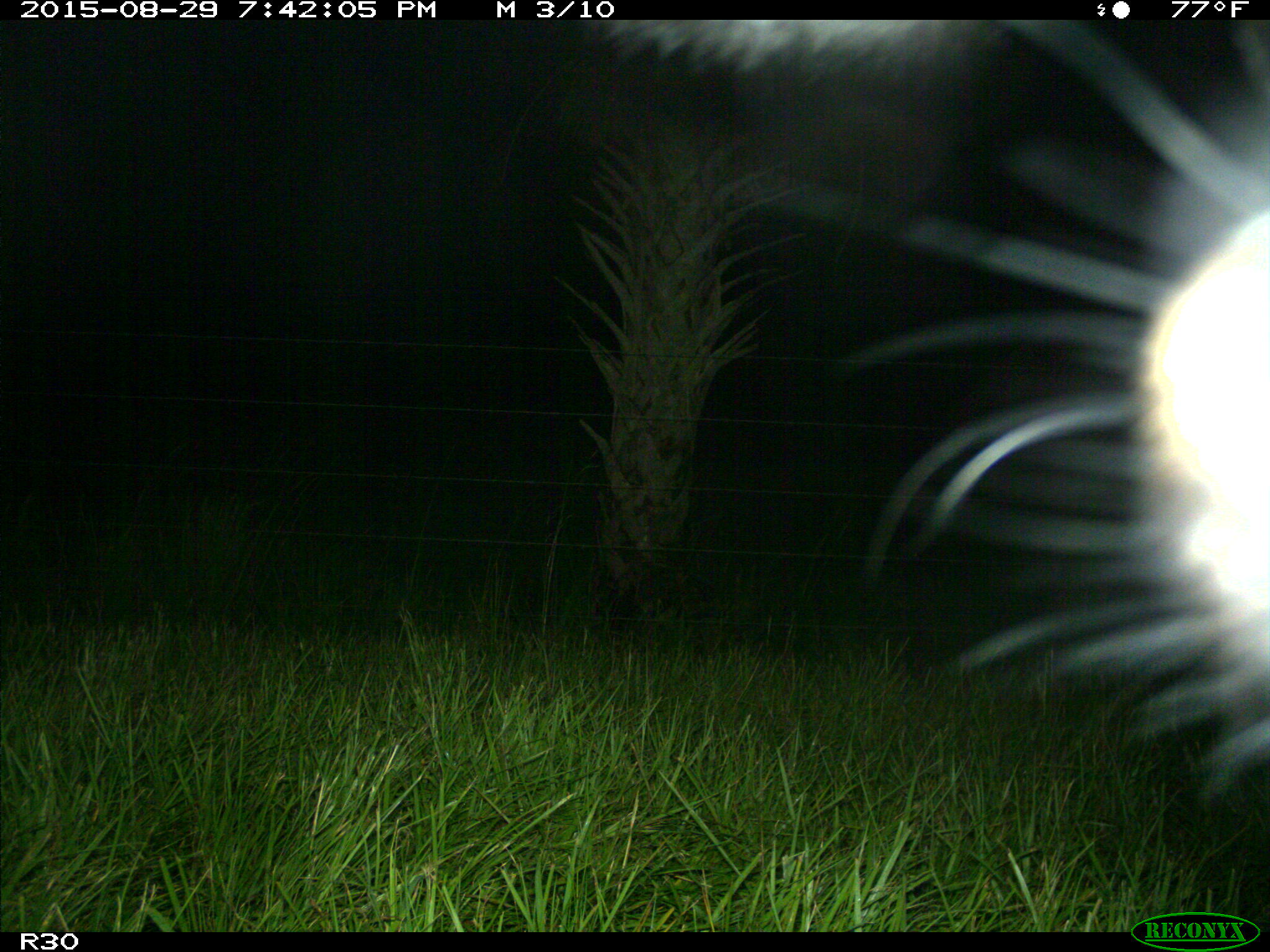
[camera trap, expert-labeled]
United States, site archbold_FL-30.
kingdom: Animalia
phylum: Chordata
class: Mammalia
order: Artiodactyla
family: Bovidae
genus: Bos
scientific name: Bos taurus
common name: domestic cow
Bos taurus (domestic cow).